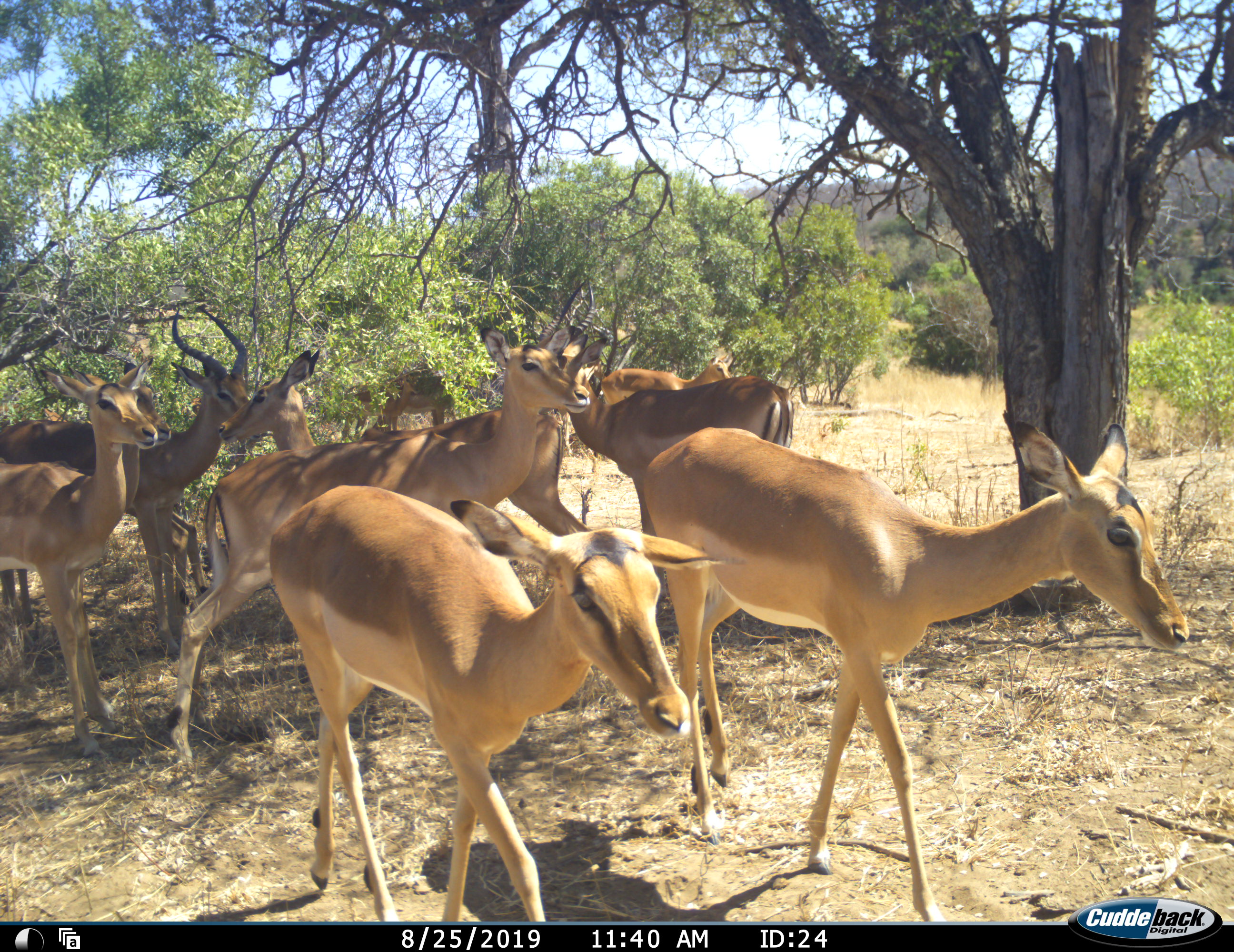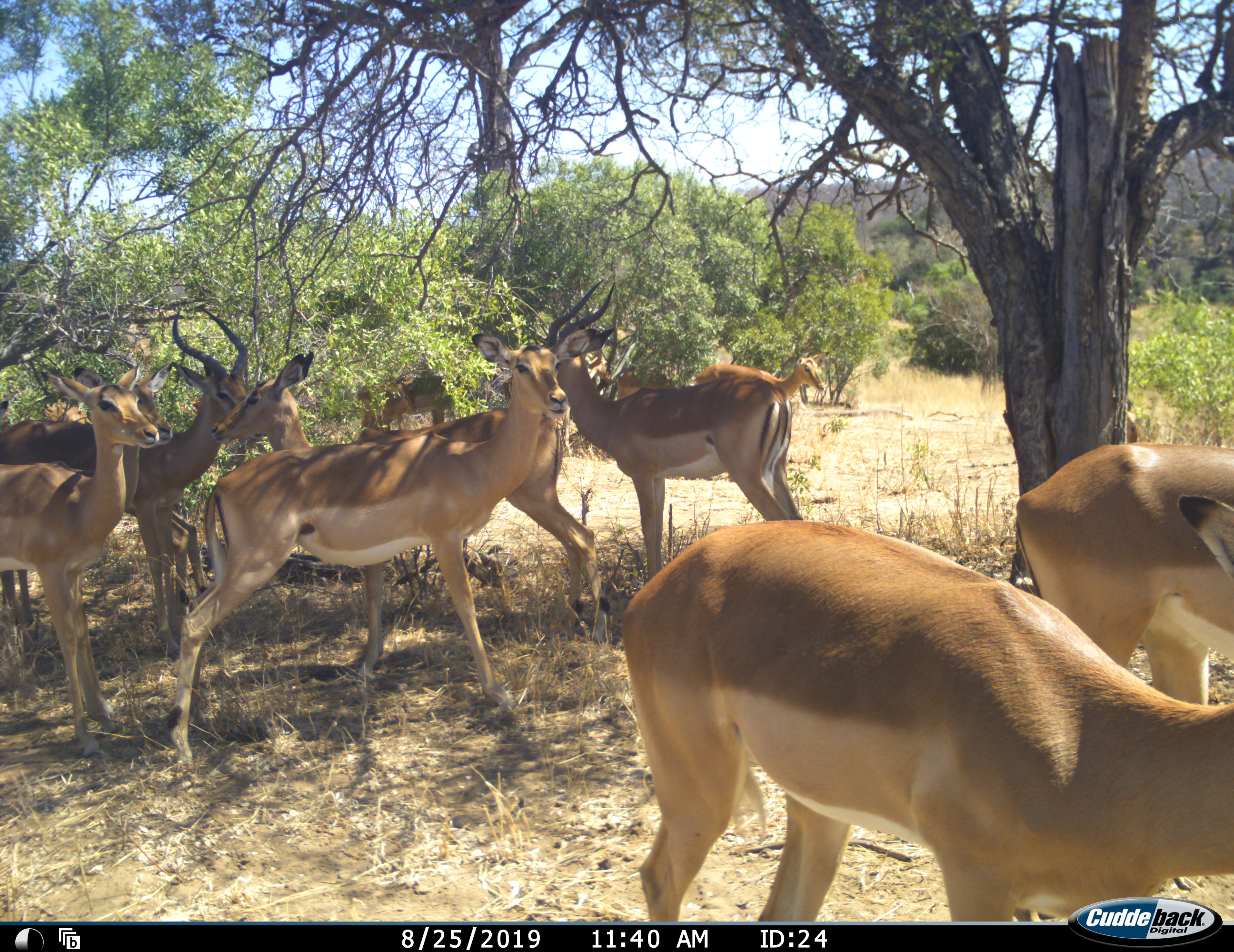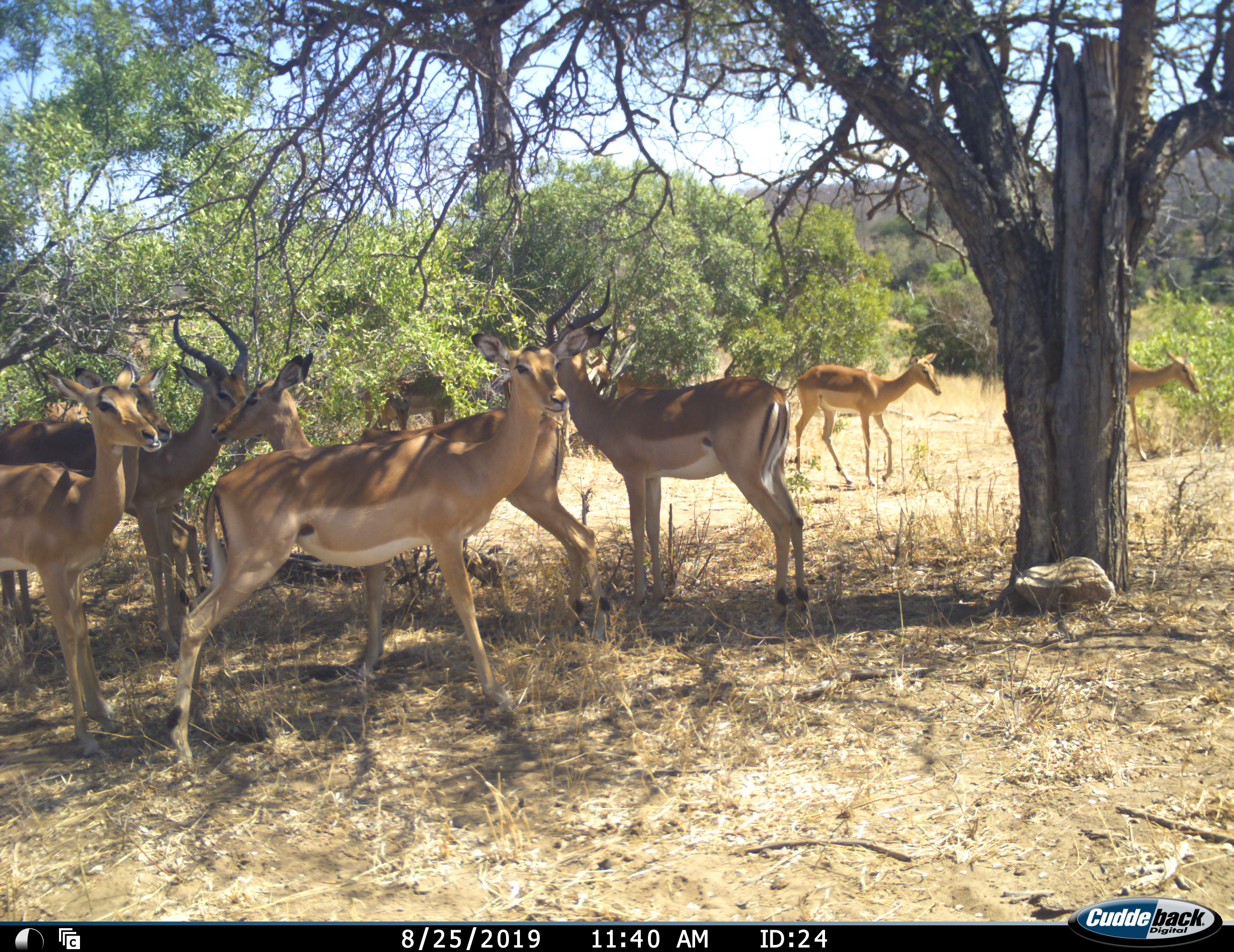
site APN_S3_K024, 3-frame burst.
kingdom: Animalia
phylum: Chordata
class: Mammalia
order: Artiodactyla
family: Bovidae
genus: Aepyceros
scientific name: Aepyceros melampus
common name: impala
Impala (Aepyceros melampus), count 9. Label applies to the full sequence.